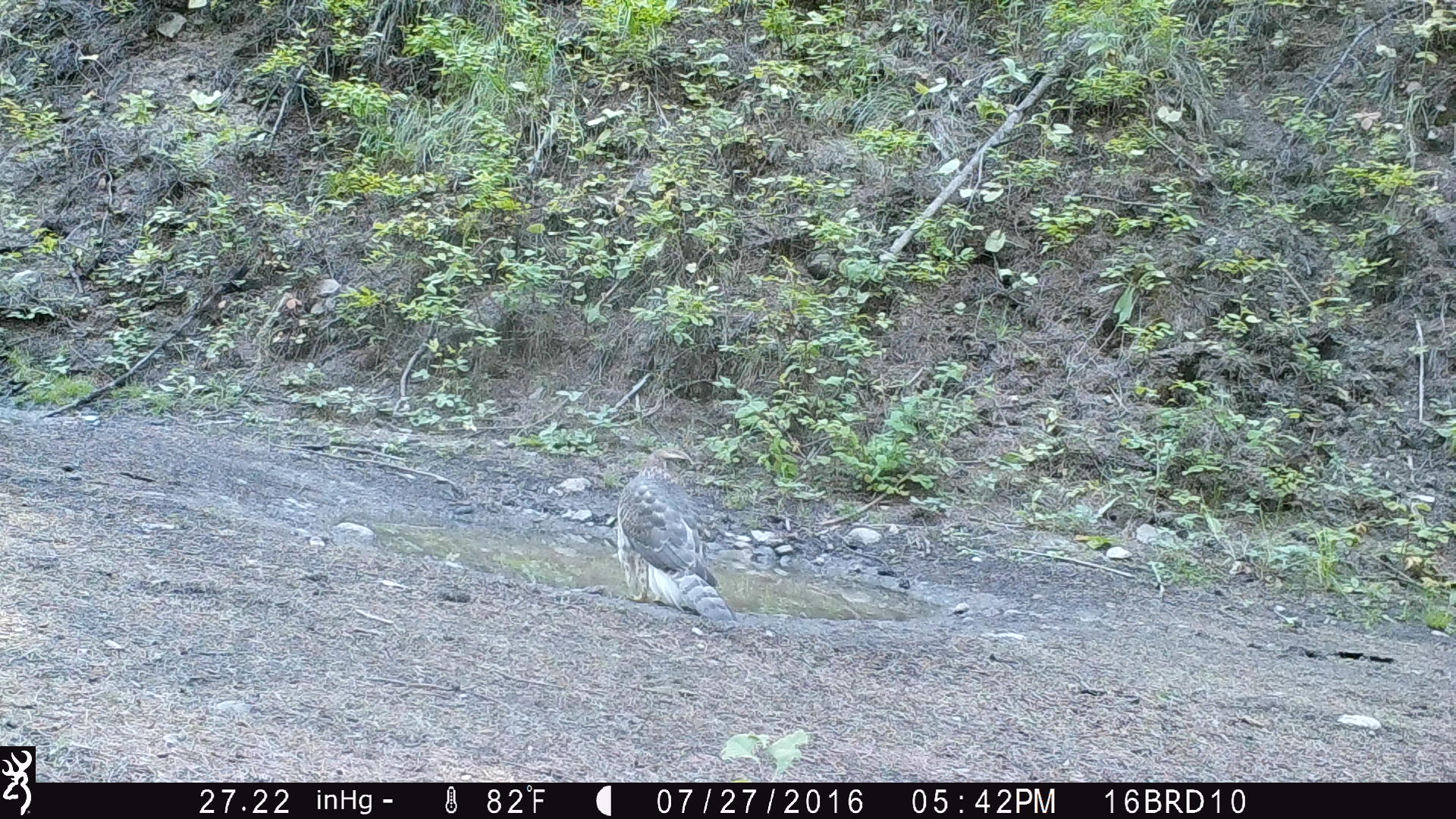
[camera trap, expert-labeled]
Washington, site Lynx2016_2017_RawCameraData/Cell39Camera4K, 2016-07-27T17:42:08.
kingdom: Animalia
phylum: Chordata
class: Aves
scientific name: Aves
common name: birds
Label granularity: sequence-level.